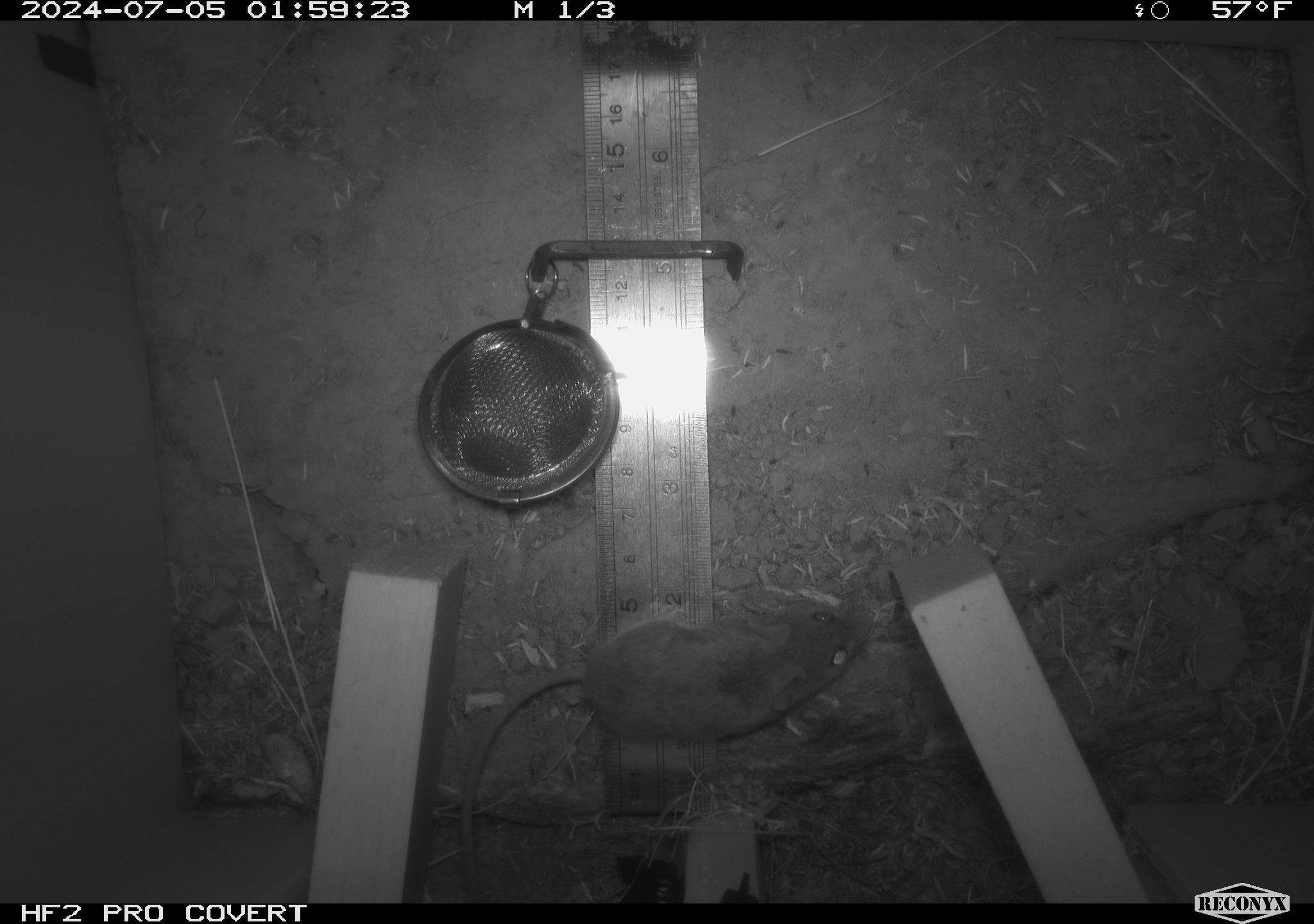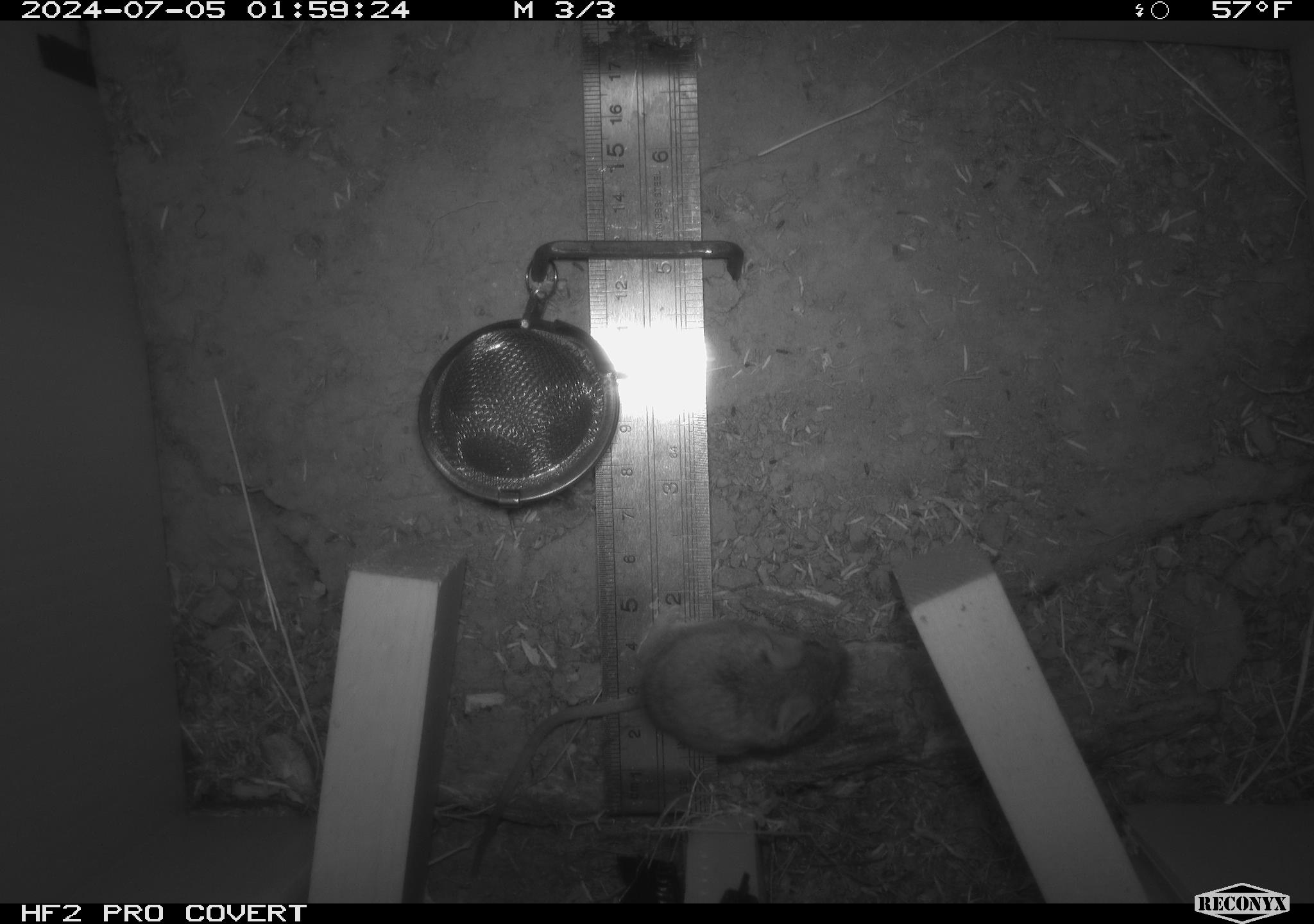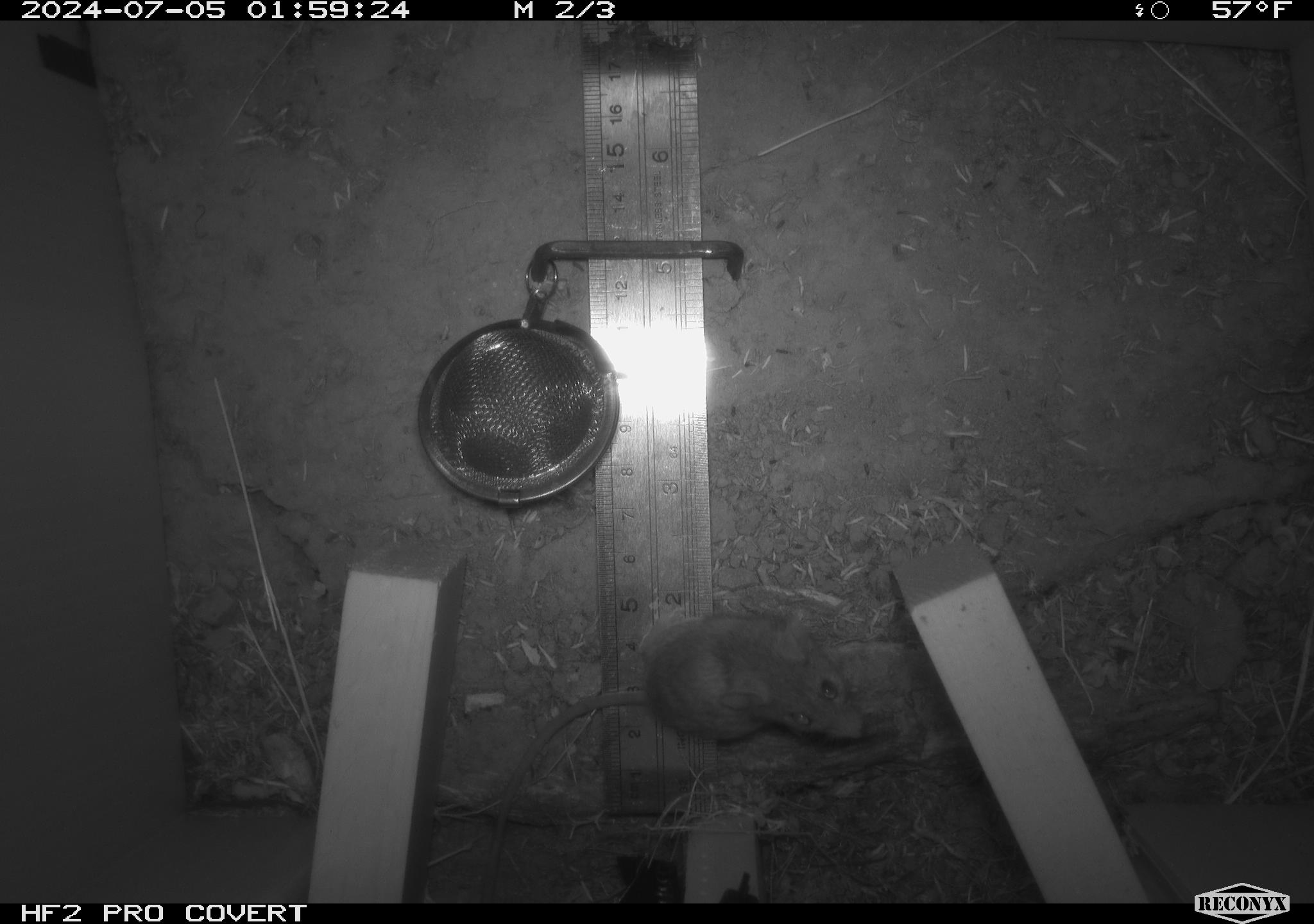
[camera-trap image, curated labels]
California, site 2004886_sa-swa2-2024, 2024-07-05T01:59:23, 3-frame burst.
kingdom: Animalia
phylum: Chordata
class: Mammalia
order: Rodentia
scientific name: Rodentia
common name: mouse species